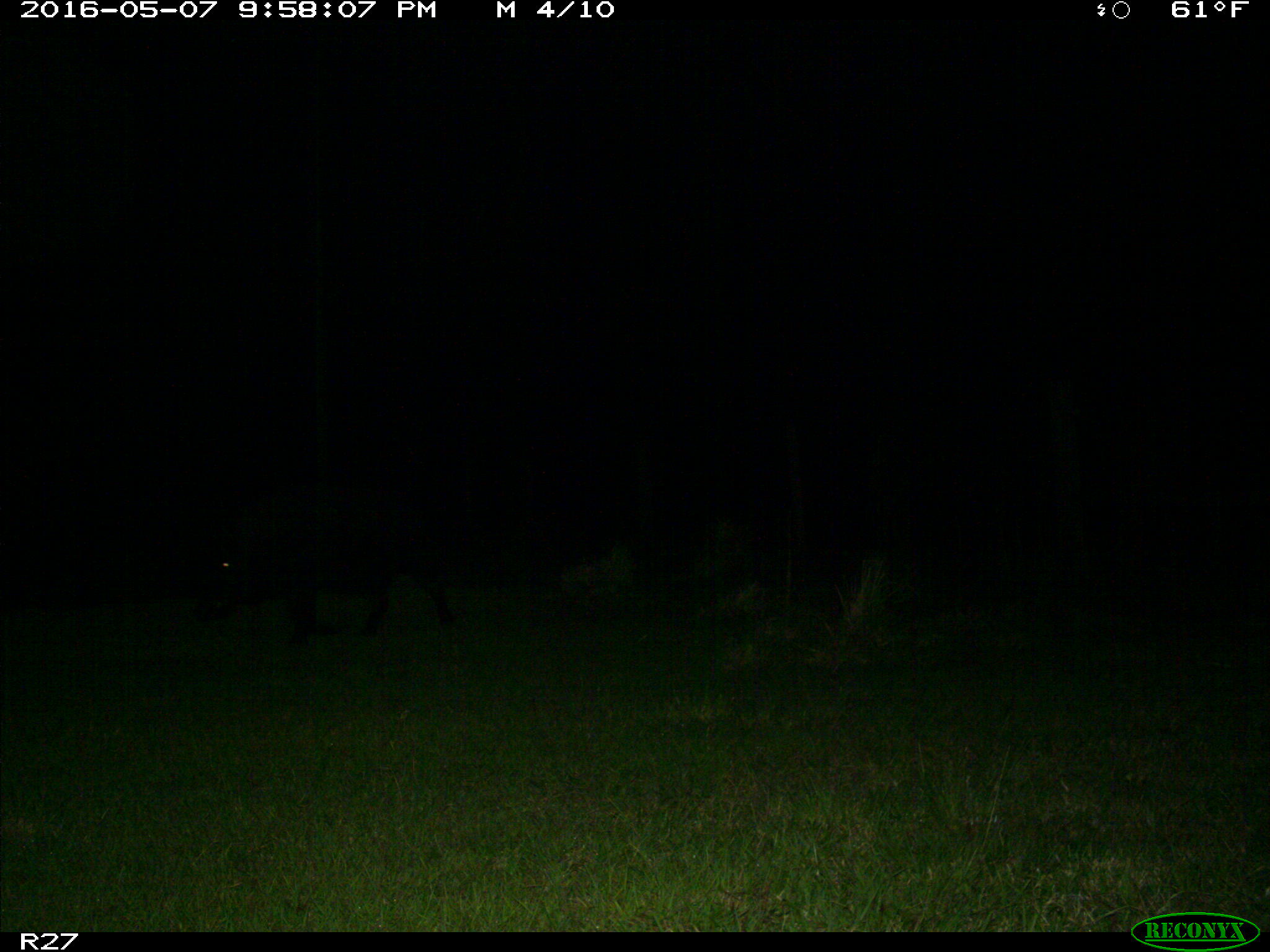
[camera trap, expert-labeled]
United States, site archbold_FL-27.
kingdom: Animalia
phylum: Chordata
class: Mammalia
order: Artiodactyla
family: Suidae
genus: Sus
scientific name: Sus scrofa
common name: wild boar